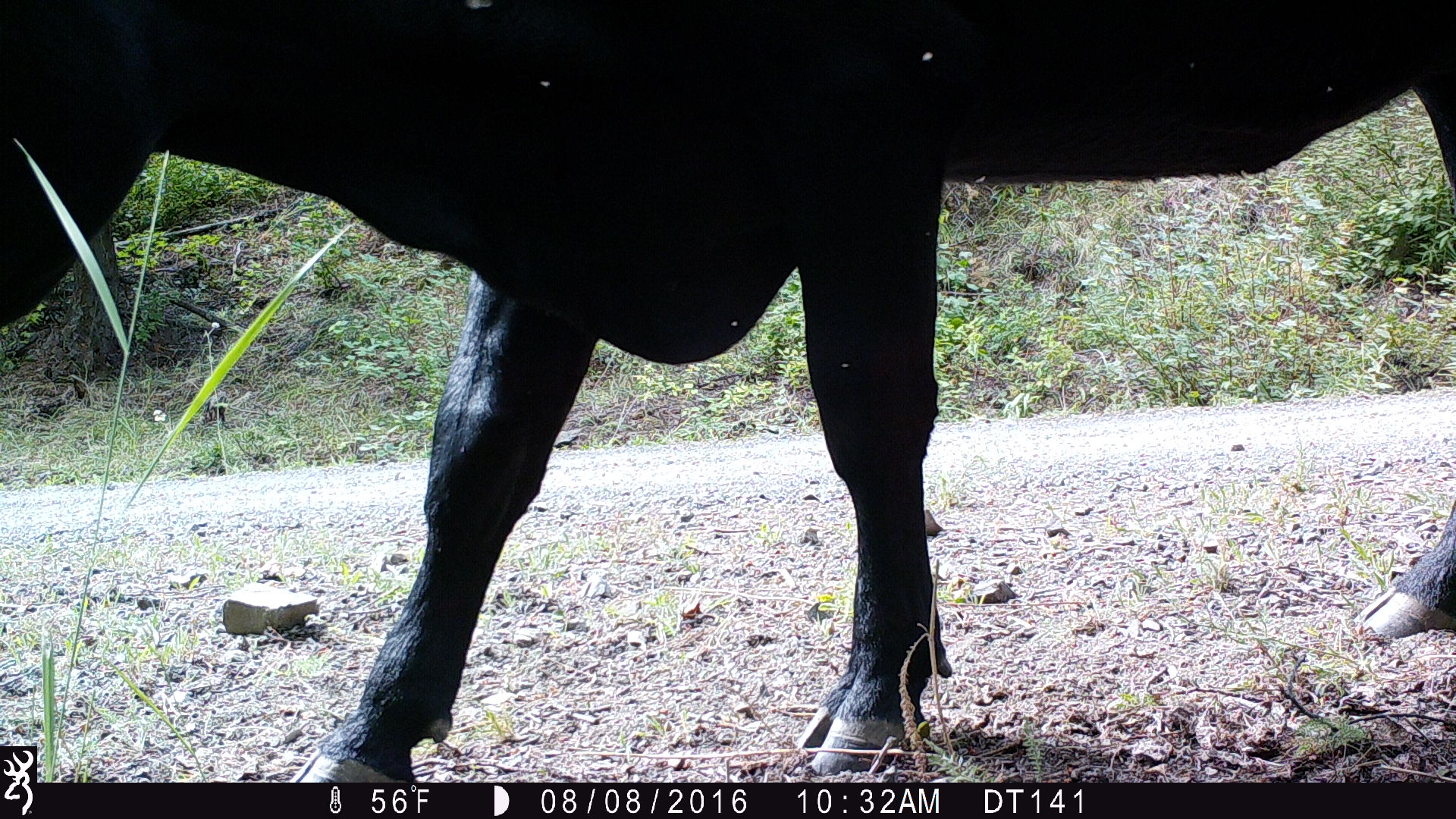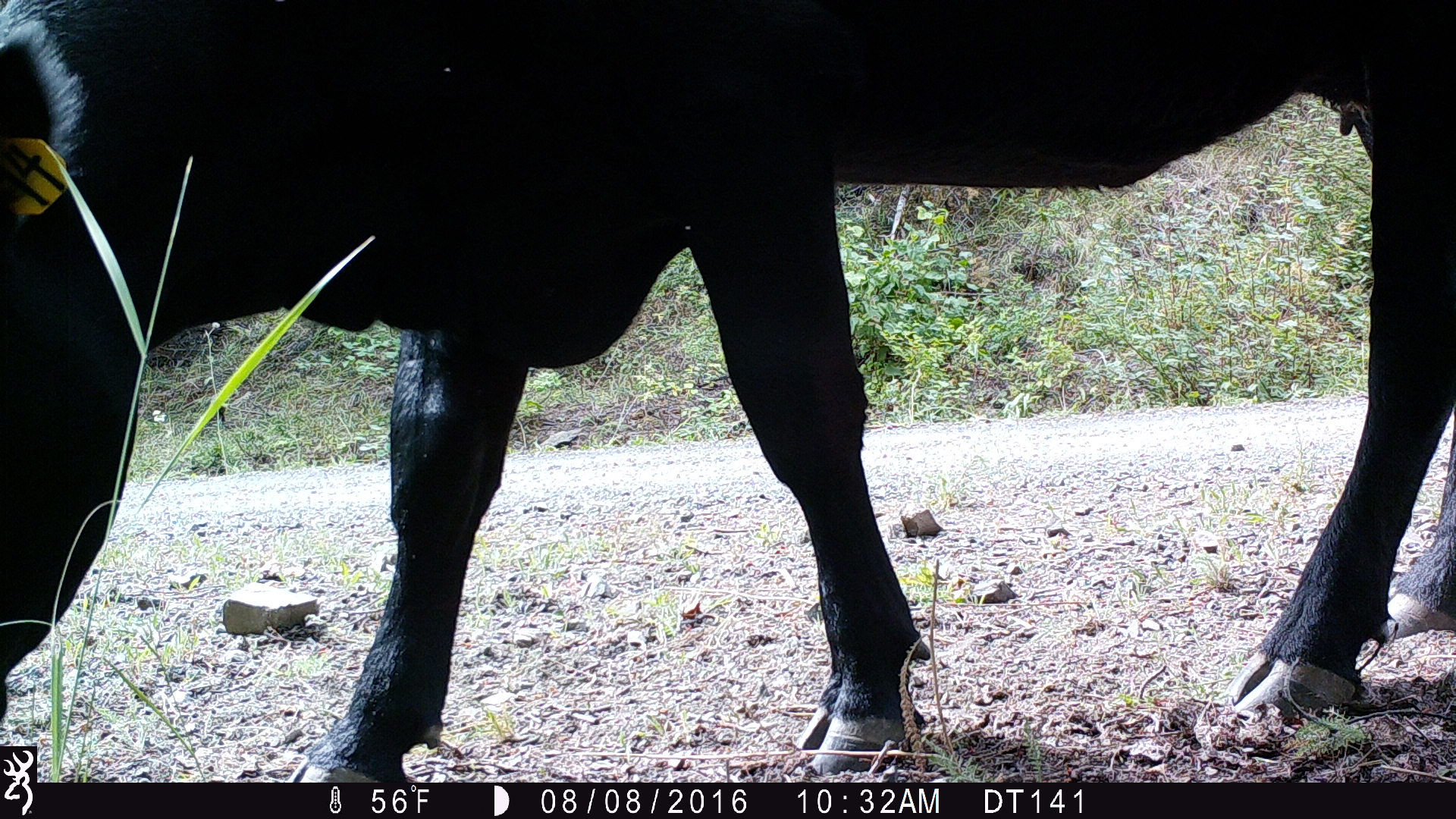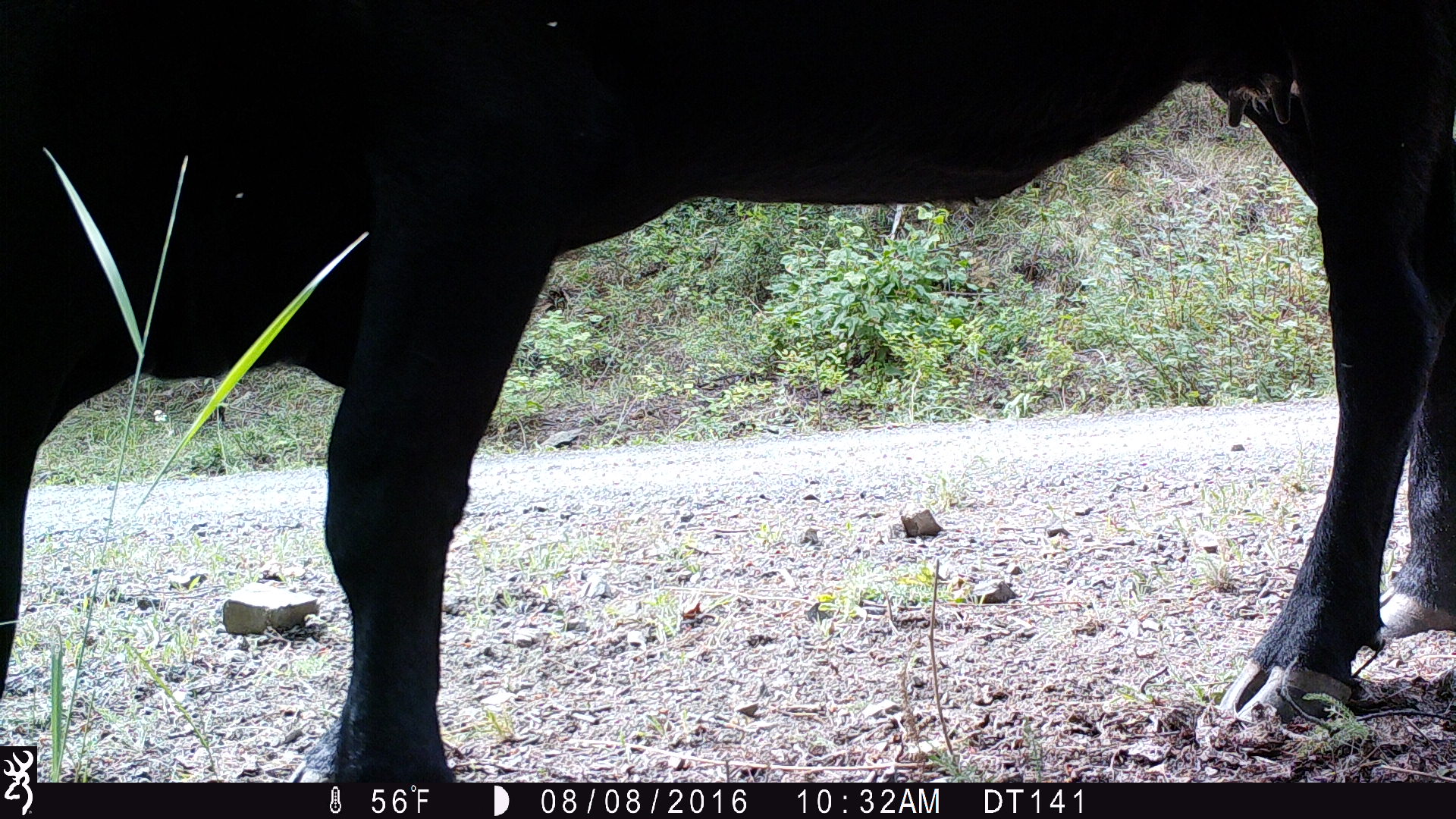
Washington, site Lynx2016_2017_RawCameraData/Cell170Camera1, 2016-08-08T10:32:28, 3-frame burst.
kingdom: Animalia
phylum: Chordata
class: Mammalia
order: Artiodactyla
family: Bovidae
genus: Bos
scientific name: Bos taurus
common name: domestic cattle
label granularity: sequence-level